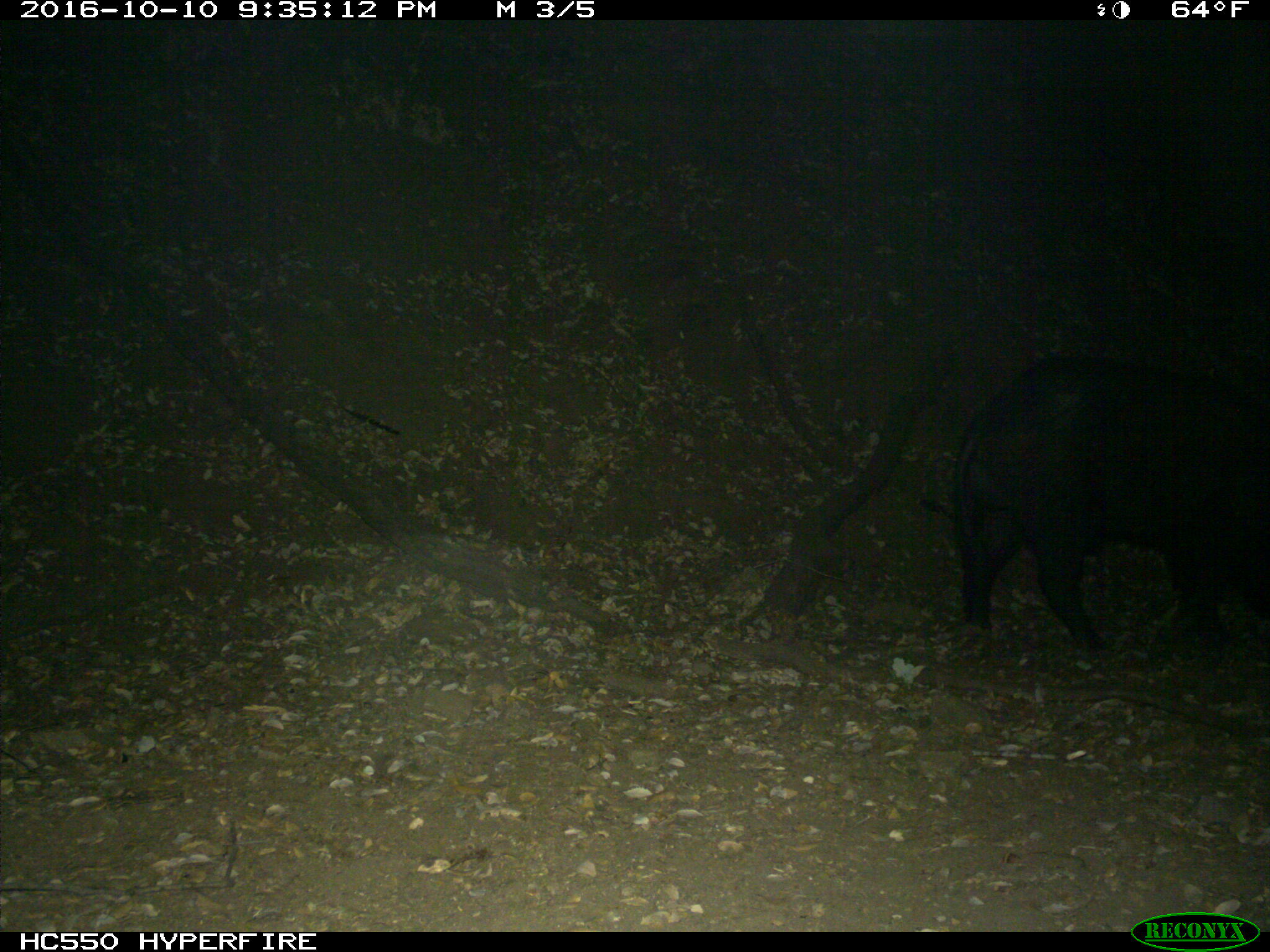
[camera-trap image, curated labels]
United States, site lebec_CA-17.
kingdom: Animalia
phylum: Chordata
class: Mammalia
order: Artiodactyla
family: Suidae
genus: Sus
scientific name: Sus scrofa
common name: wild boar